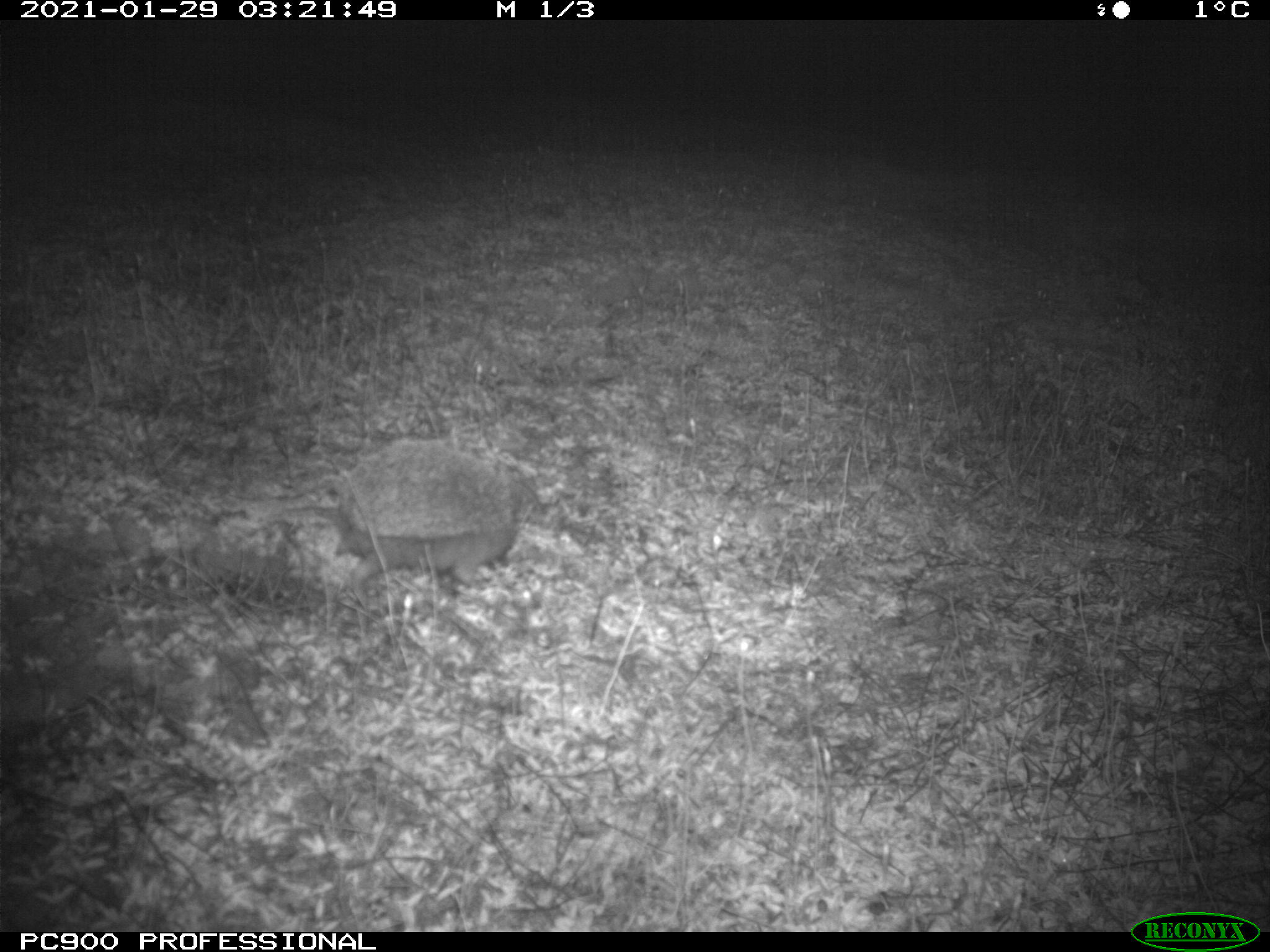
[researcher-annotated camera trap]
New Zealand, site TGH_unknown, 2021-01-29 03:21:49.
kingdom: Animalia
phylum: Chordata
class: Mammalia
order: Eulipotyphla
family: Erinaceidae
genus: Erinaceus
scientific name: Erinaceus europaeus europaeus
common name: european hedgehog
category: hedgehog